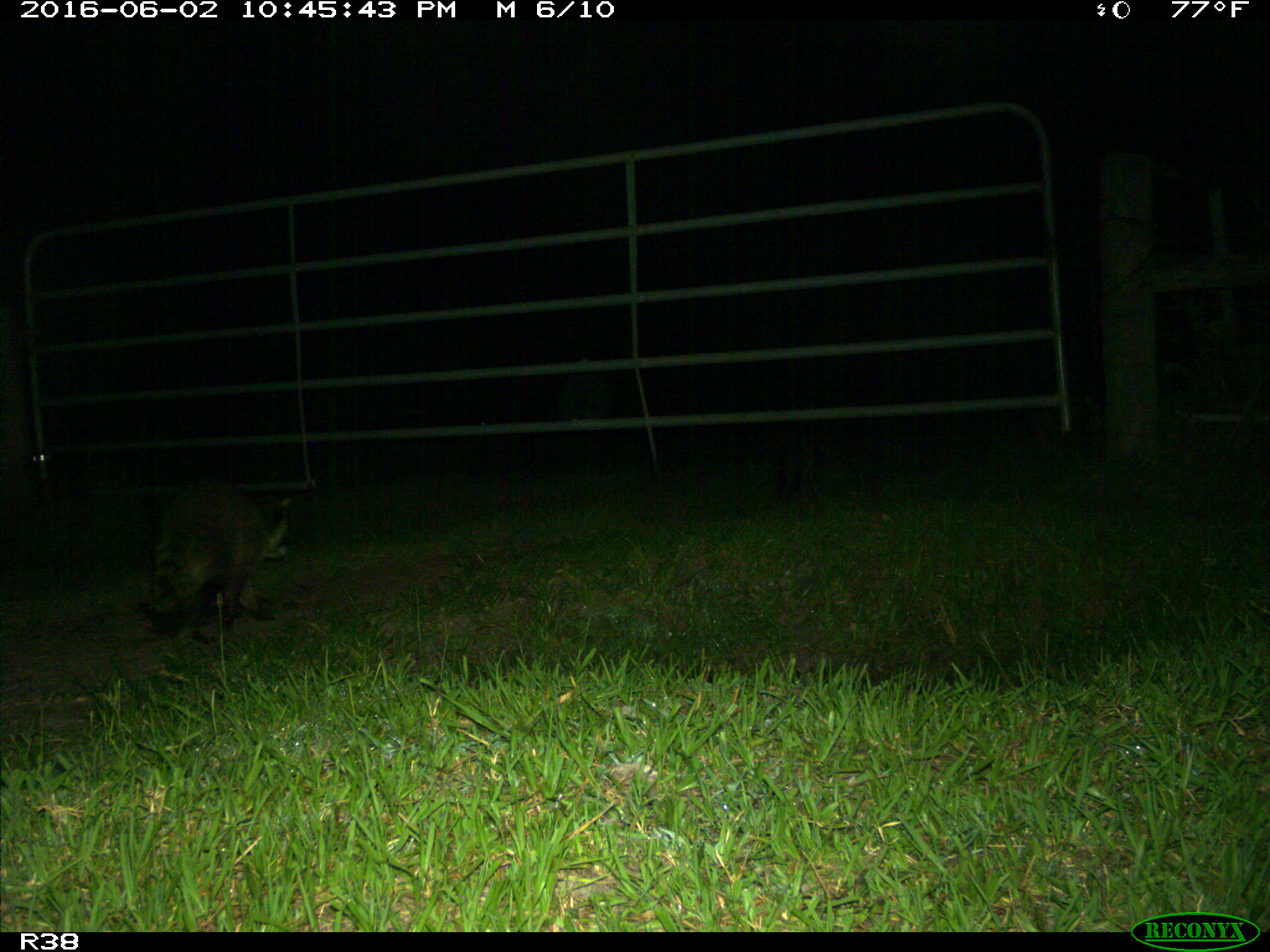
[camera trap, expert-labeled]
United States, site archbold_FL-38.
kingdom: Animalia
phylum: Chordata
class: Mammalia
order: Carnivora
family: Procyonidae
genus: Procyon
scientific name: Procyon lotor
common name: common raccoon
Procyon lotor (common raccoon).